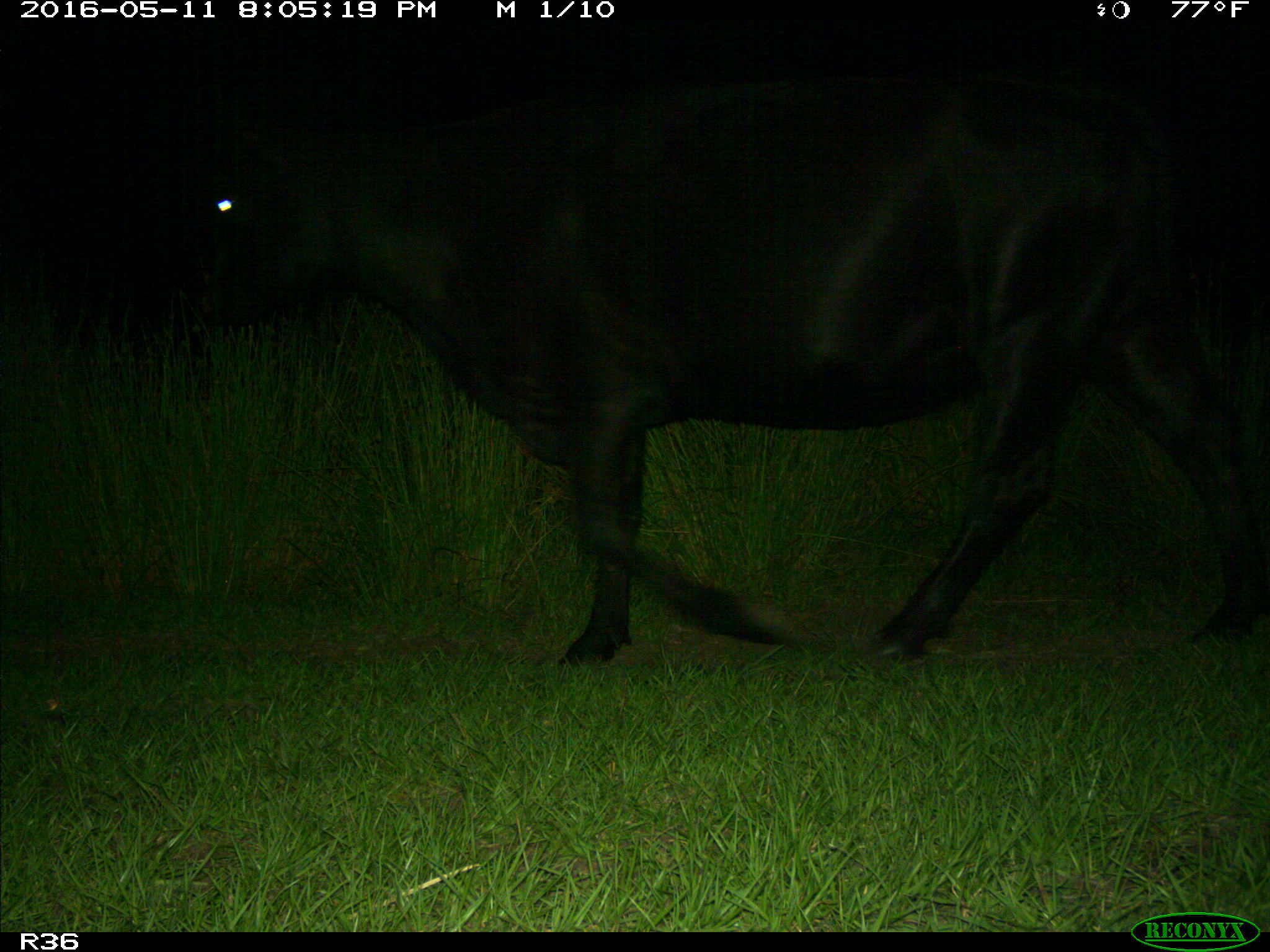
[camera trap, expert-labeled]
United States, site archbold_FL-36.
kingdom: Animalia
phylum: Chordata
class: Mammalia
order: Artiodactyla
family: Bovidae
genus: Bos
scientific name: Bos taurus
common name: domestic cow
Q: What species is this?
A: Bos taurus (domestic cow).